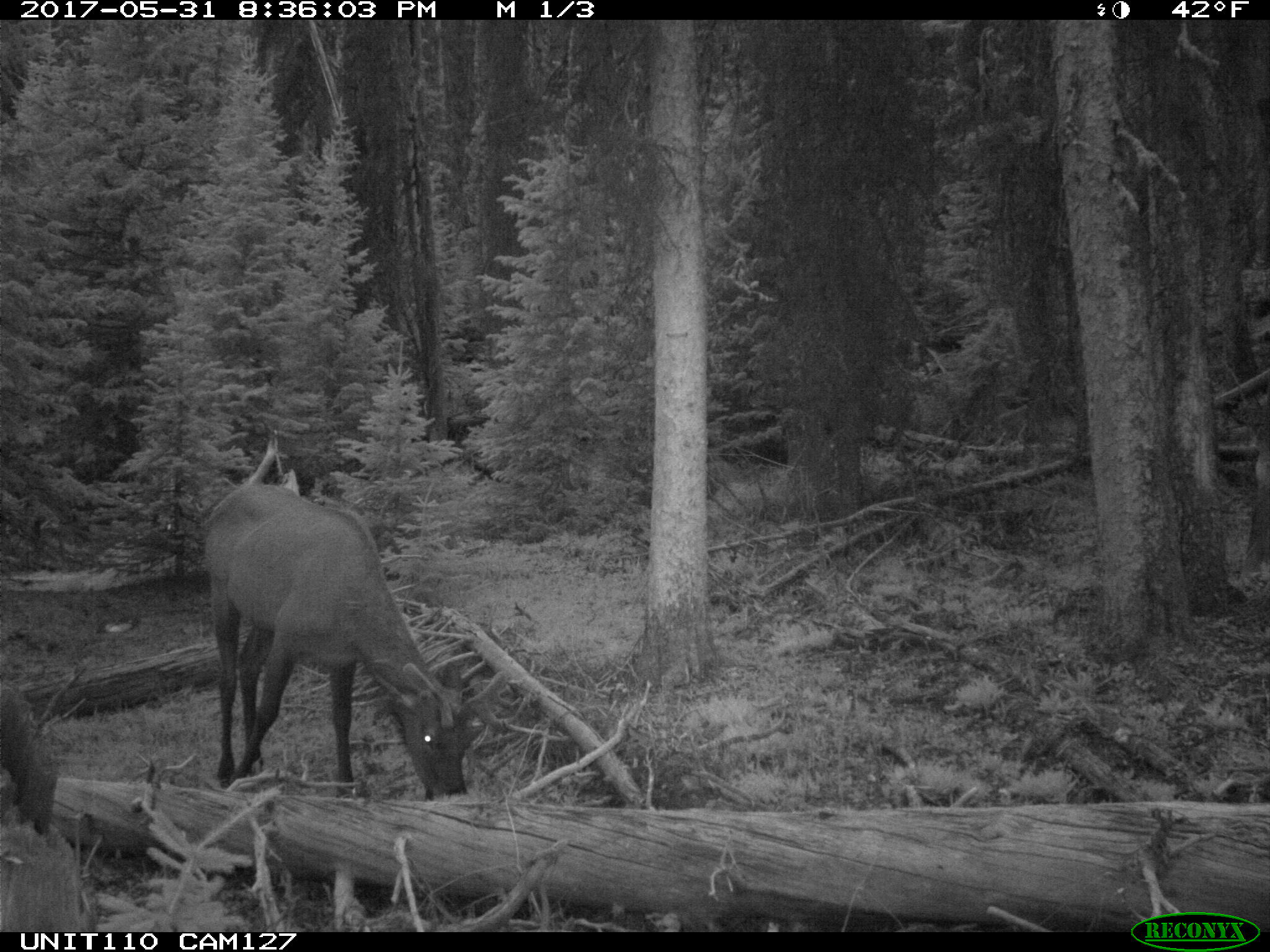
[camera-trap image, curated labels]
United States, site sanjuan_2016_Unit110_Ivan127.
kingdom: Animalia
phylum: Chordata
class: Mammalia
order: Artiodactyla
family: Cervidae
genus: Cervus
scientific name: Cervus elaphus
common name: red deer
Cervus elaphus (red deer).